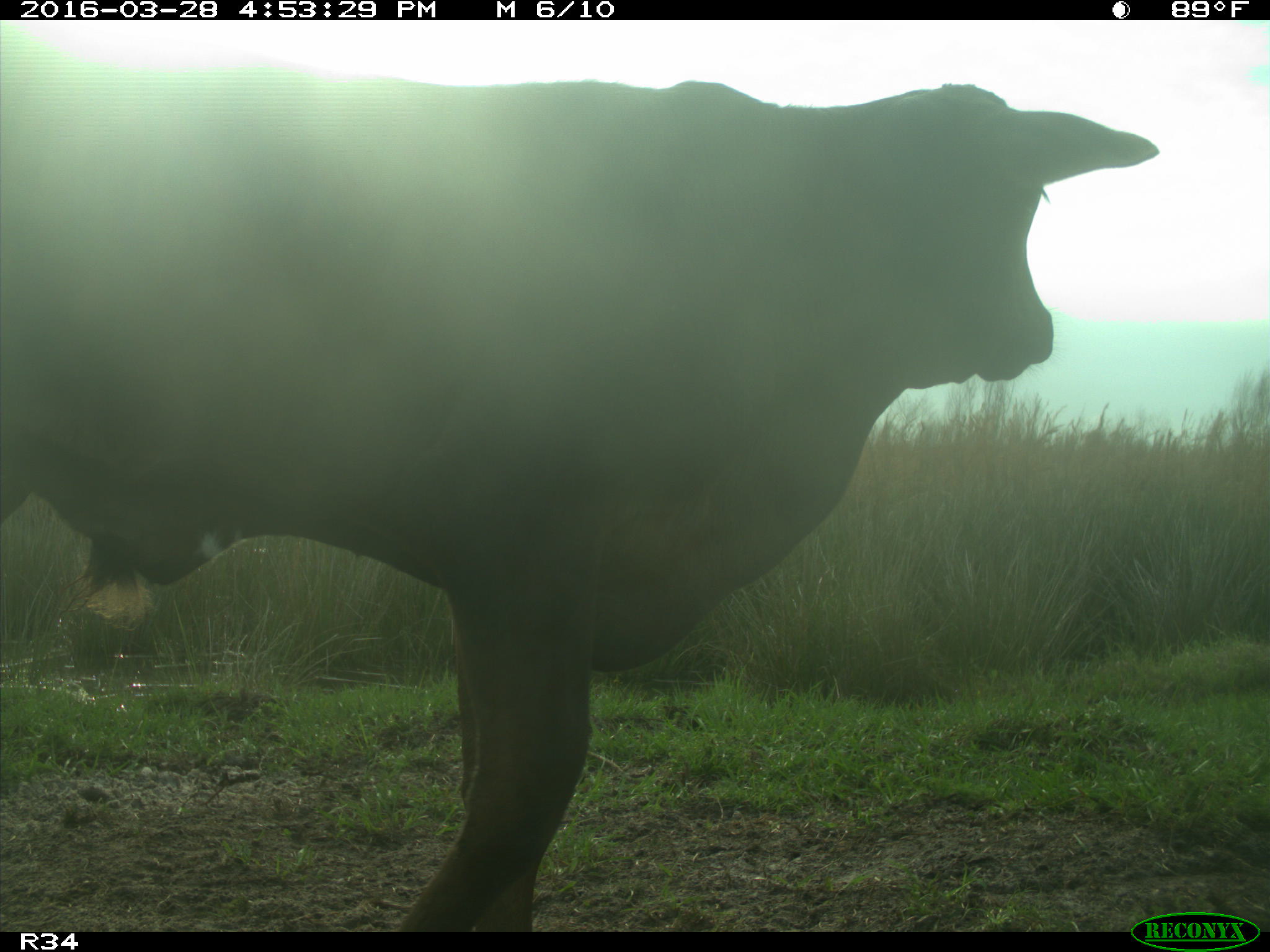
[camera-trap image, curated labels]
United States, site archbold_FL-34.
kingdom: Animalia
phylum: Chordata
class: Mammalia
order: Artiodactyla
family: Bovidae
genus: Bos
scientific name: Bos taurus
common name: domestic cow